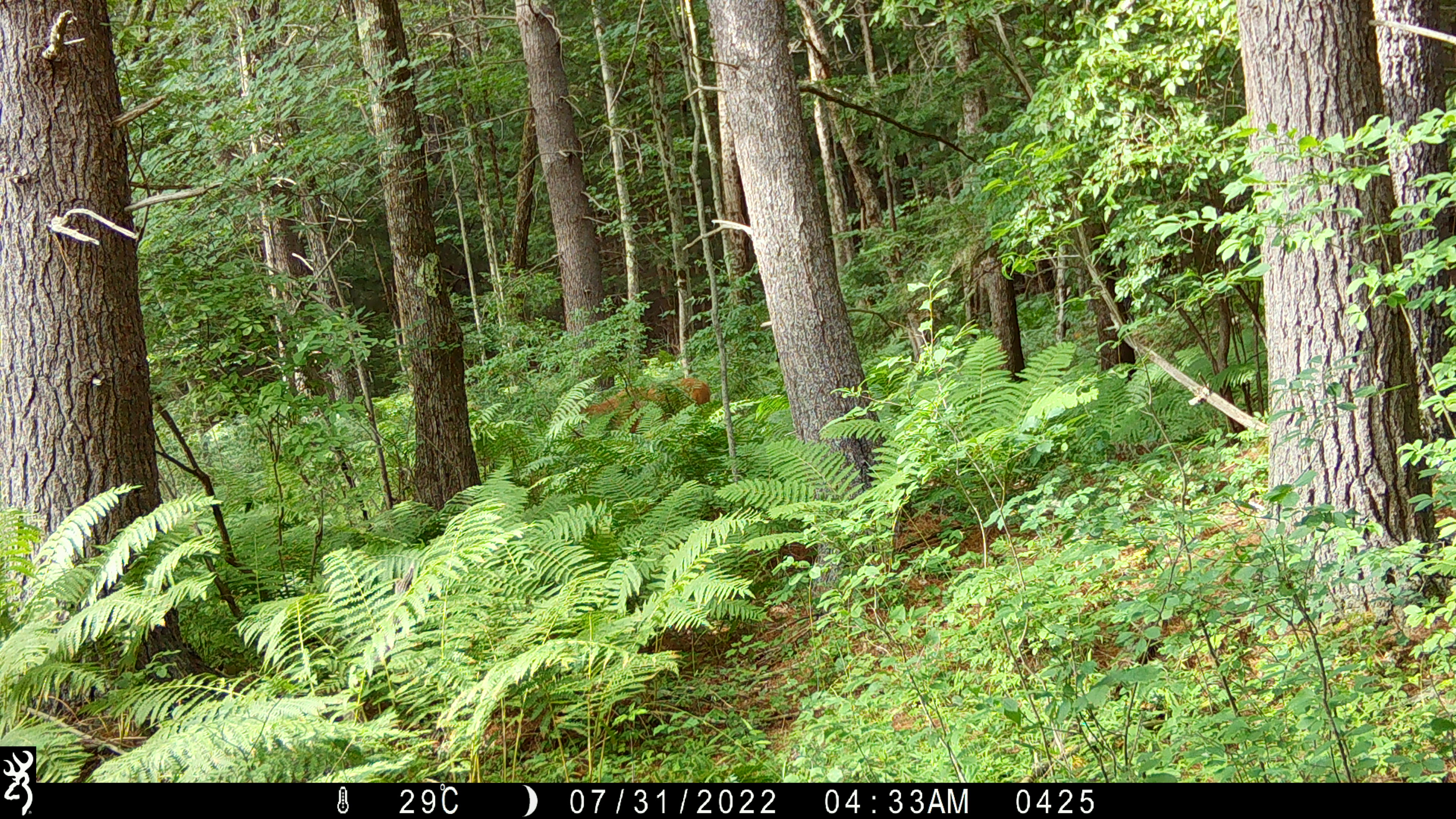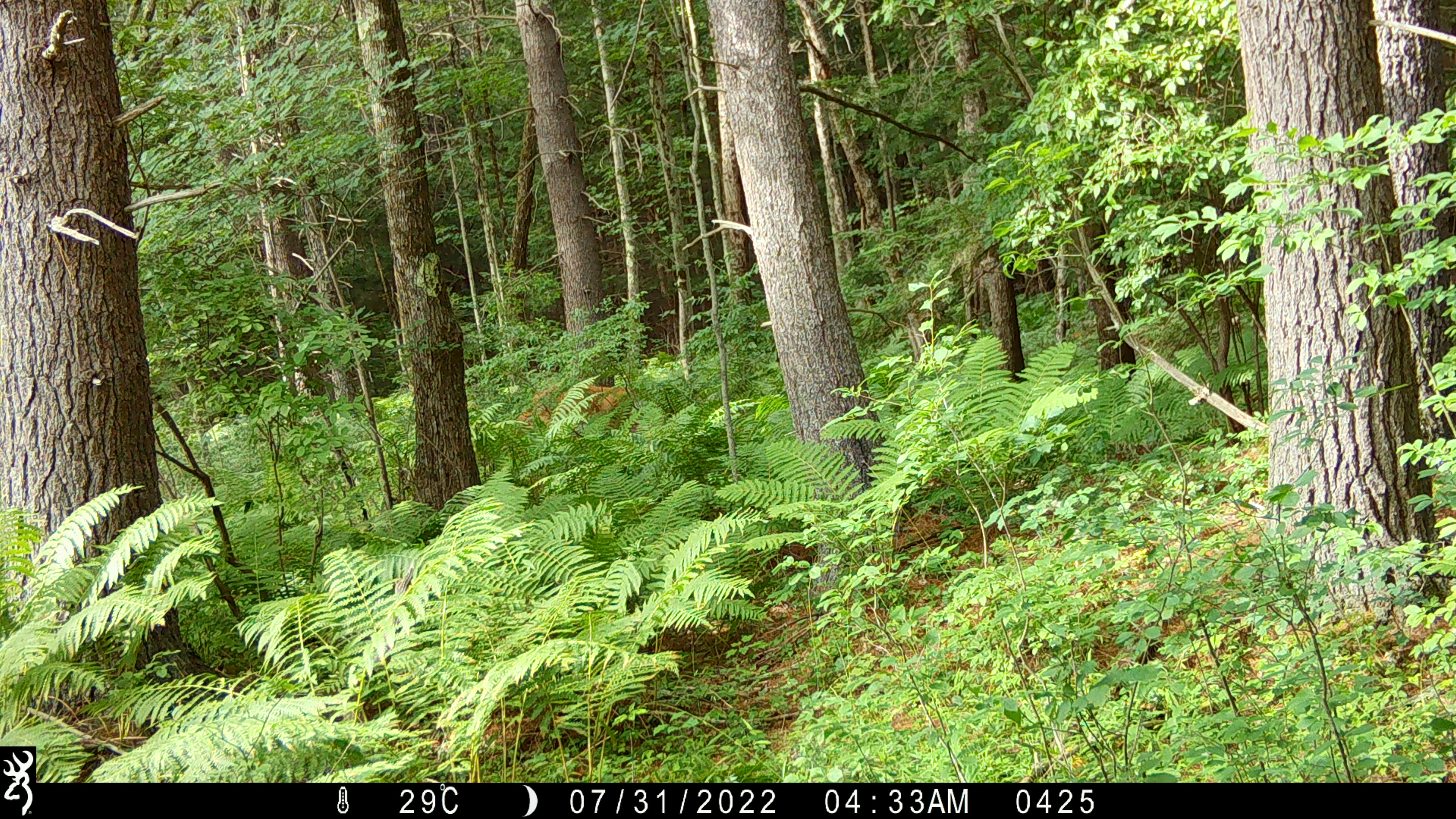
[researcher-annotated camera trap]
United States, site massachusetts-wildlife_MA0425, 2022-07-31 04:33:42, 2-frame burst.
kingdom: Animalia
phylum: Chordata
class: Mammalia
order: Artiodactyla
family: Cervidae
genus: Odocoileus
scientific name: Odocoileus virginianus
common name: white-tailed deer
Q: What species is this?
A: White-tailed deer (Odocoileus virginianus).